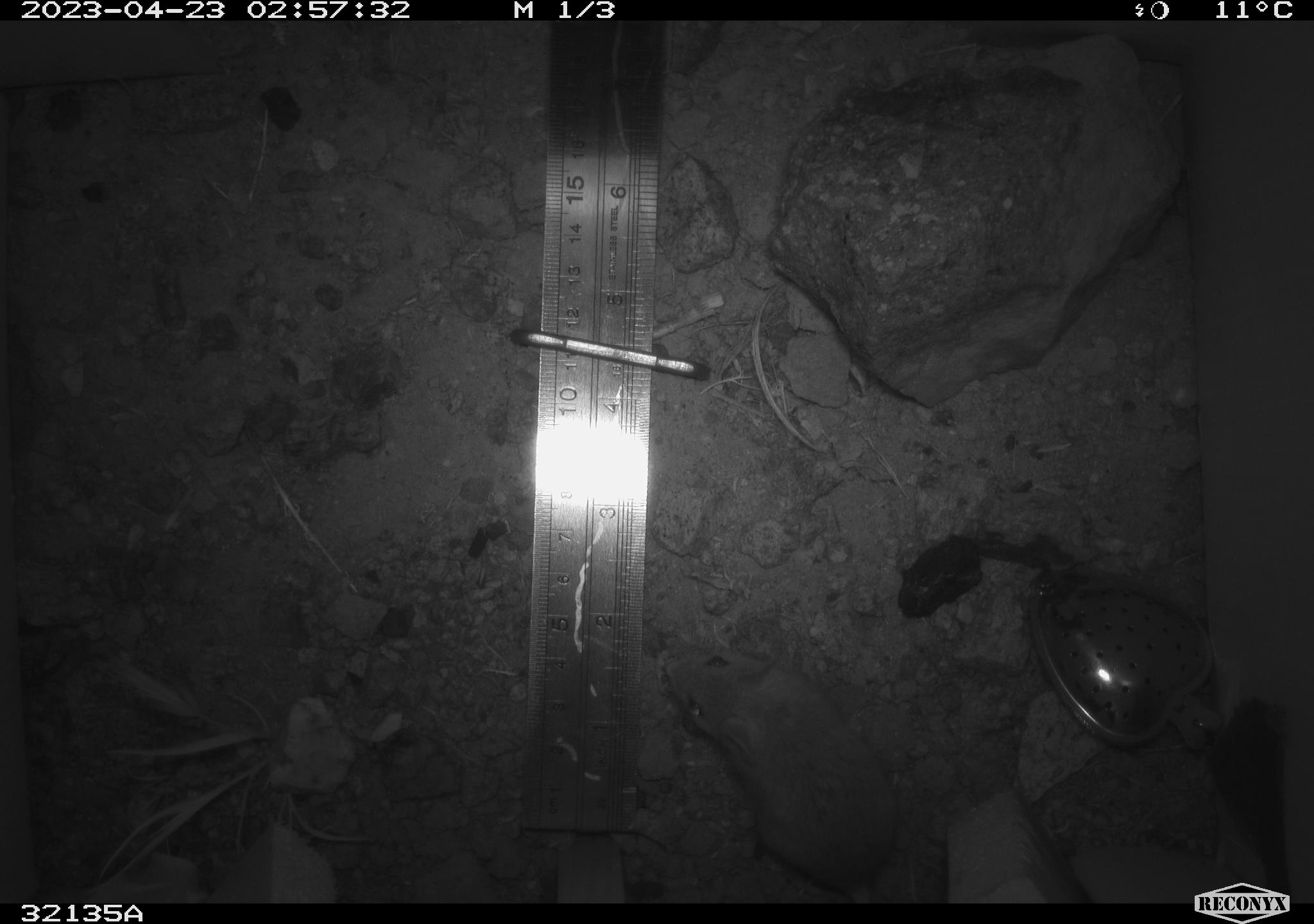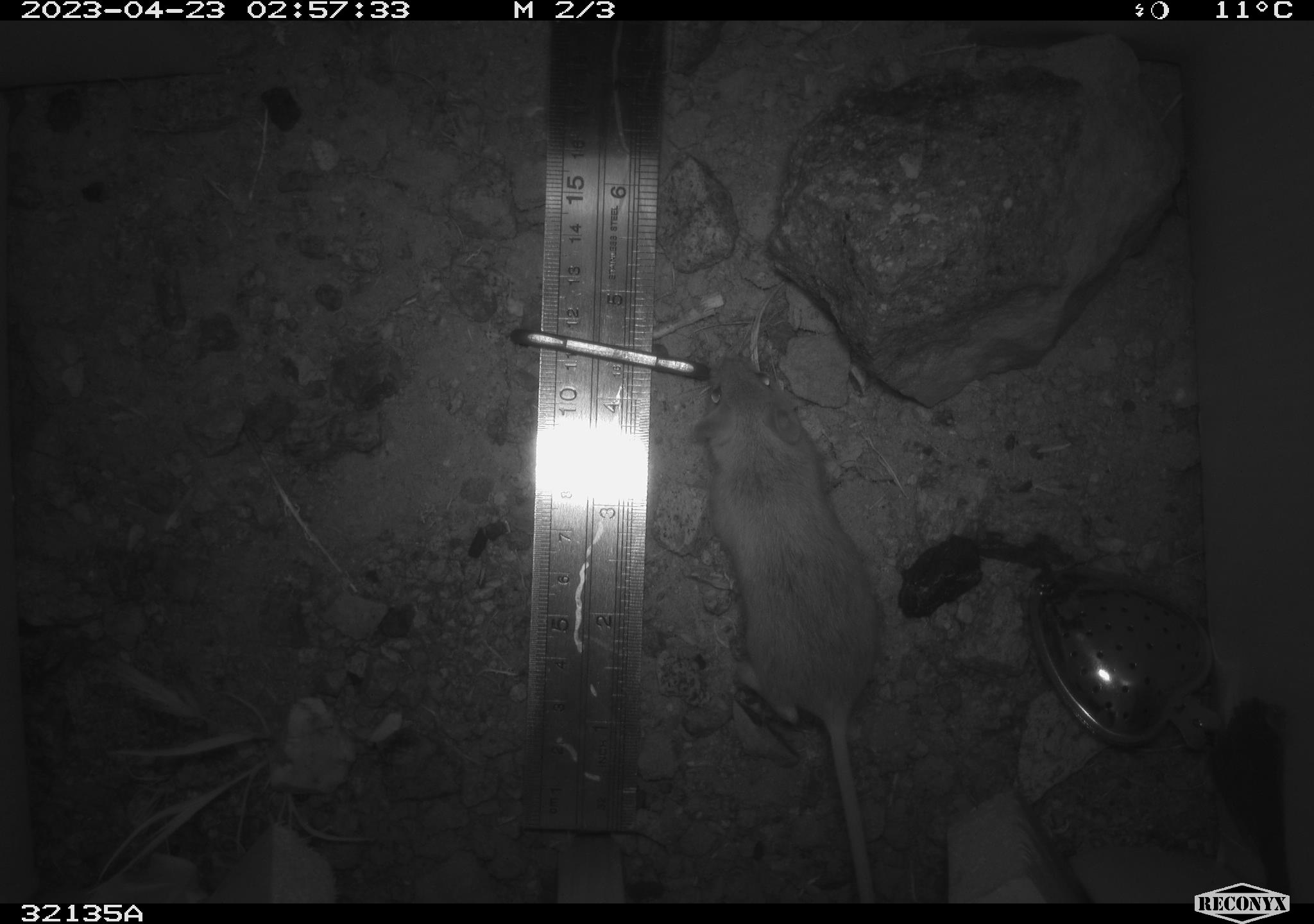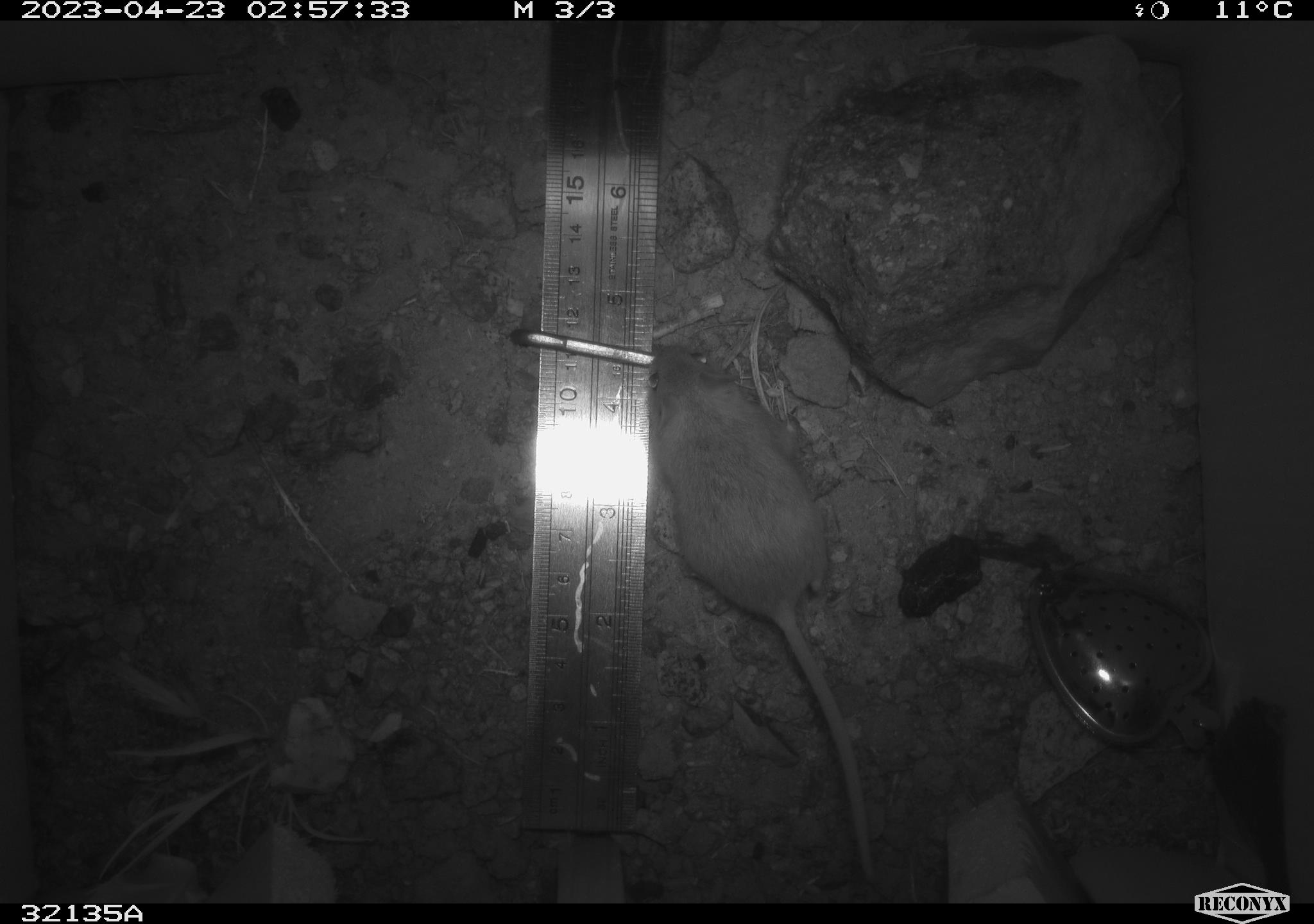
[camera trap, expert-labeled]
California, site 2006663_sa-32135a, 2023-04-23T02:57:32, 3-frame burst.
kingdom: Animalia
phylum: Chordata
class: Mammalia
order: Rodentia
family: Heteromyidae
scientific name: Heteromyidae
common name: kangaroo rats and pocket mice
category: heteromyidae family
Heteromyidae family (kangaroo rats and pocket mice) (Heteromyidae).